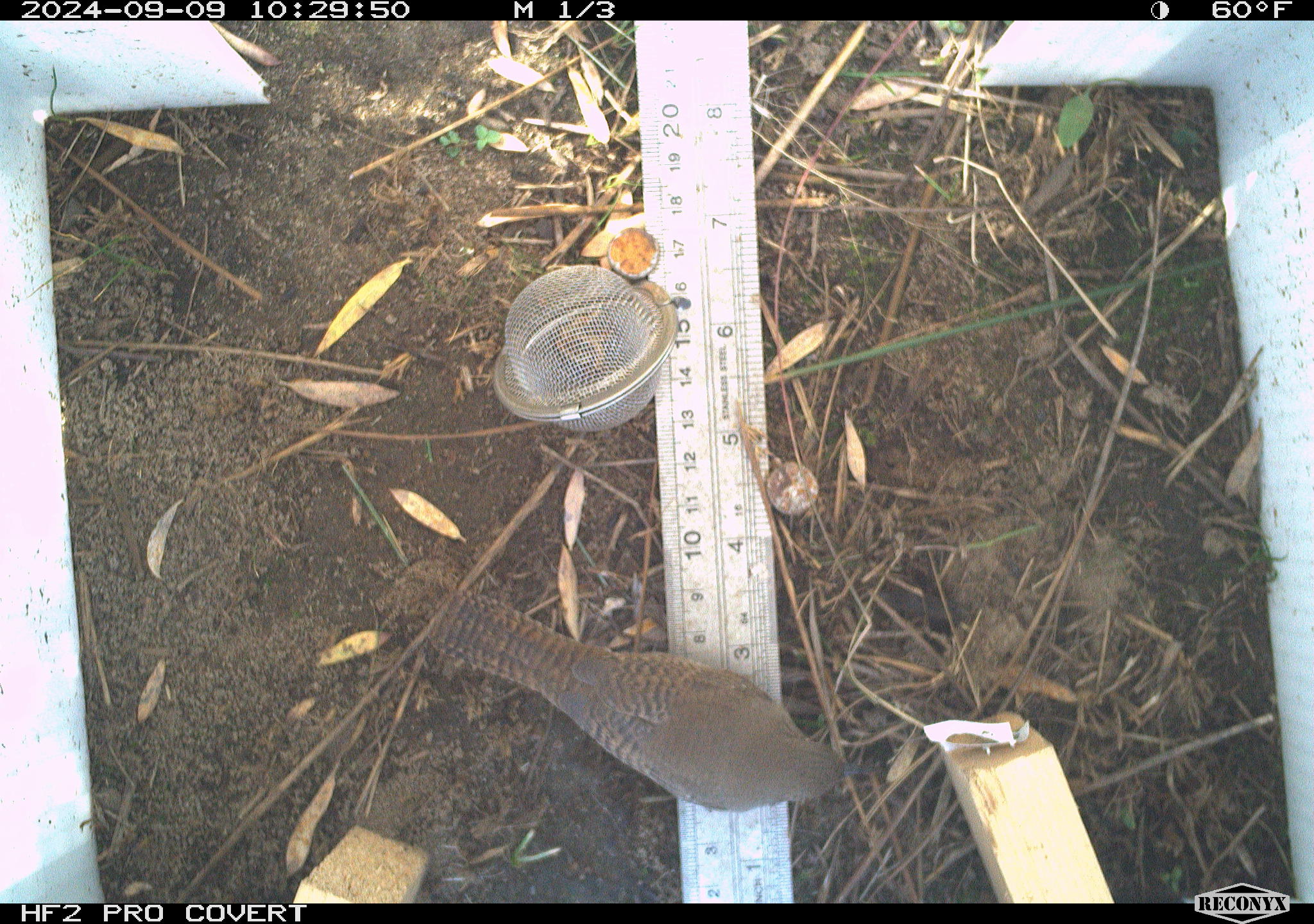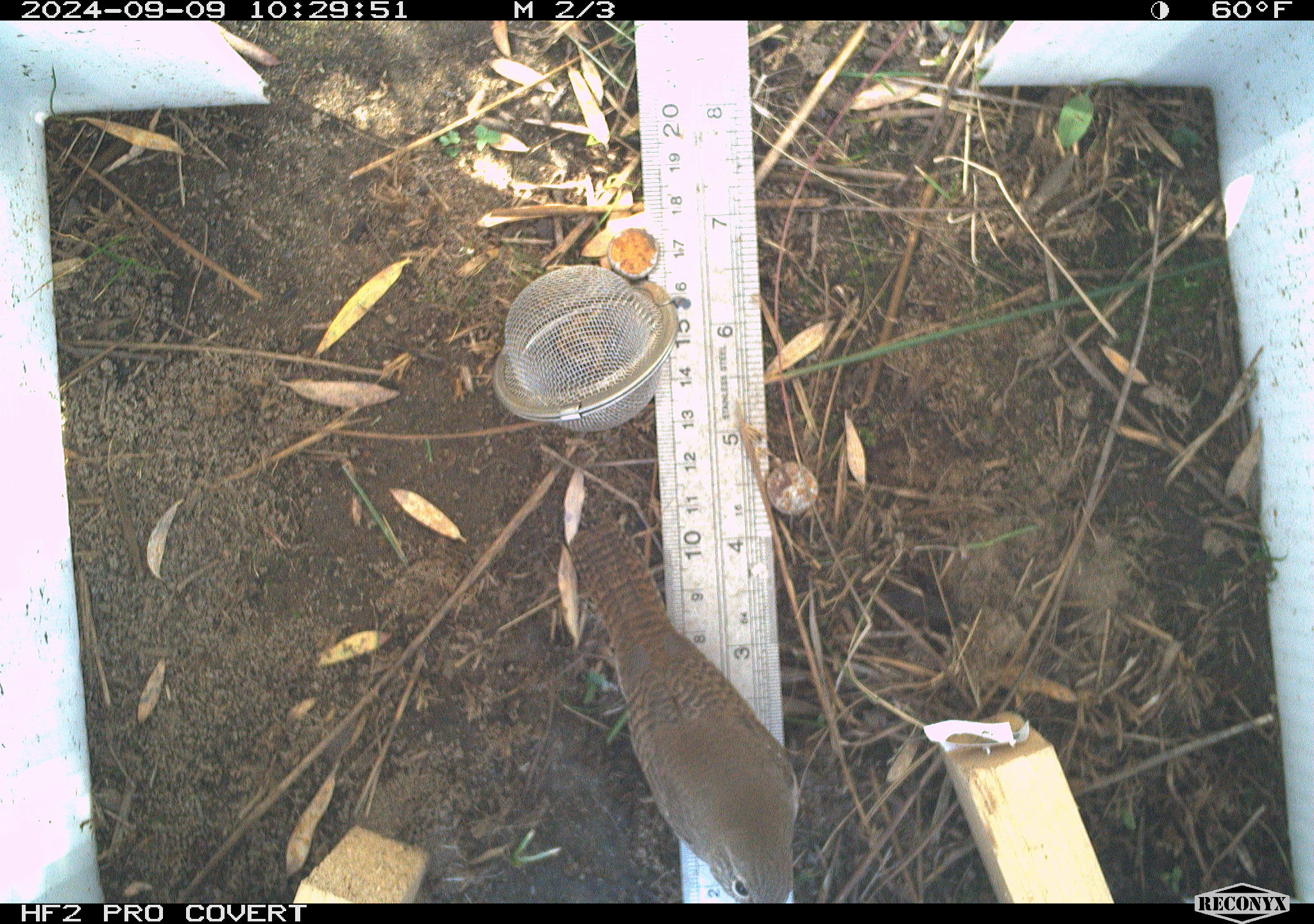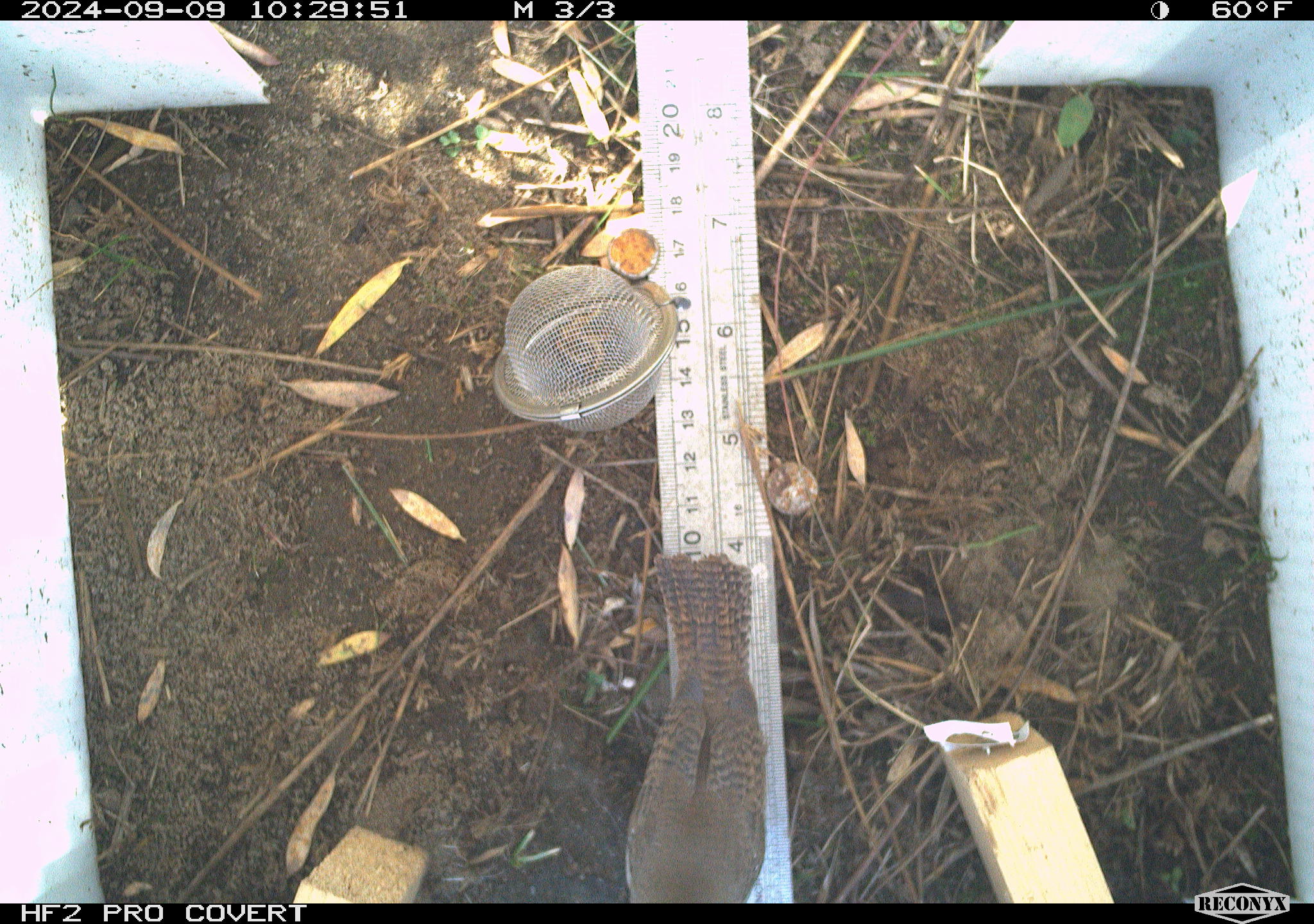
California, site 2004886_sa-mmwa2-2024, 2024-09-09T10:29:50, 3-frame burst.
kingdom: Animalia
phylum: Chordata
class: Aves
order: Passeriformes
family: Troglodytidae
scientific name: Troglodytidae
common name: wren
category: troglodytidae family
Troglodytidae family (wren) (Troglodytidae).